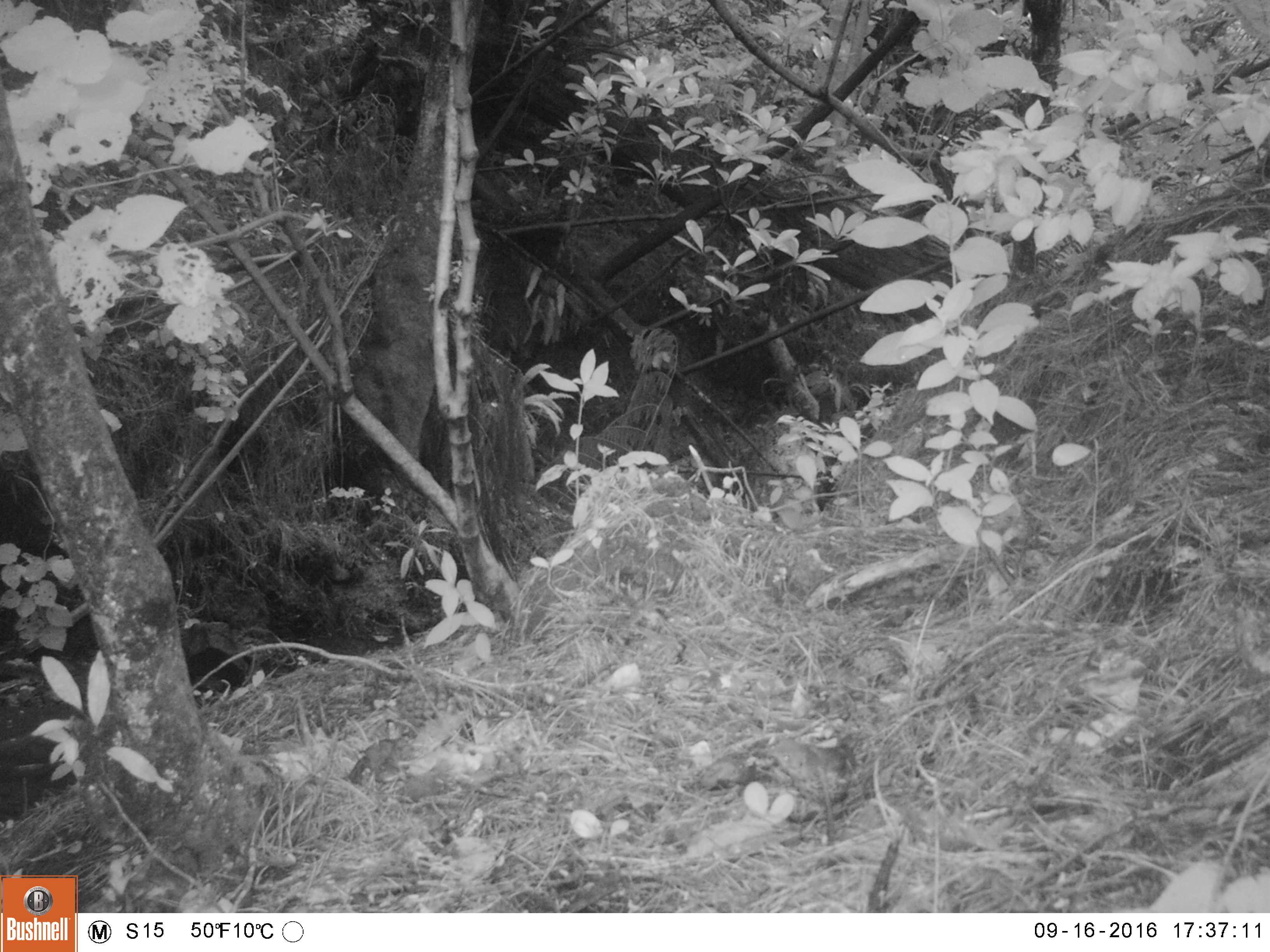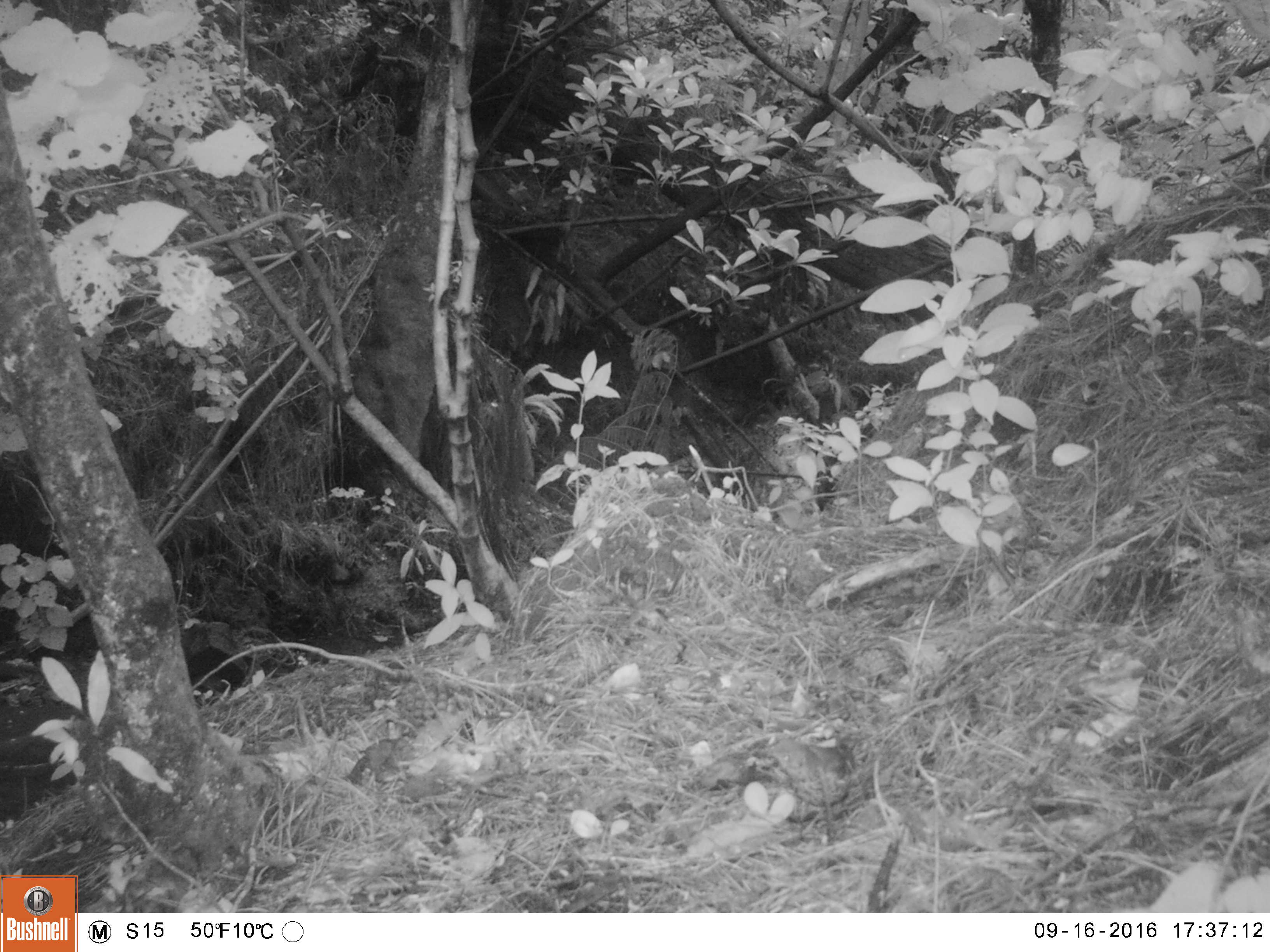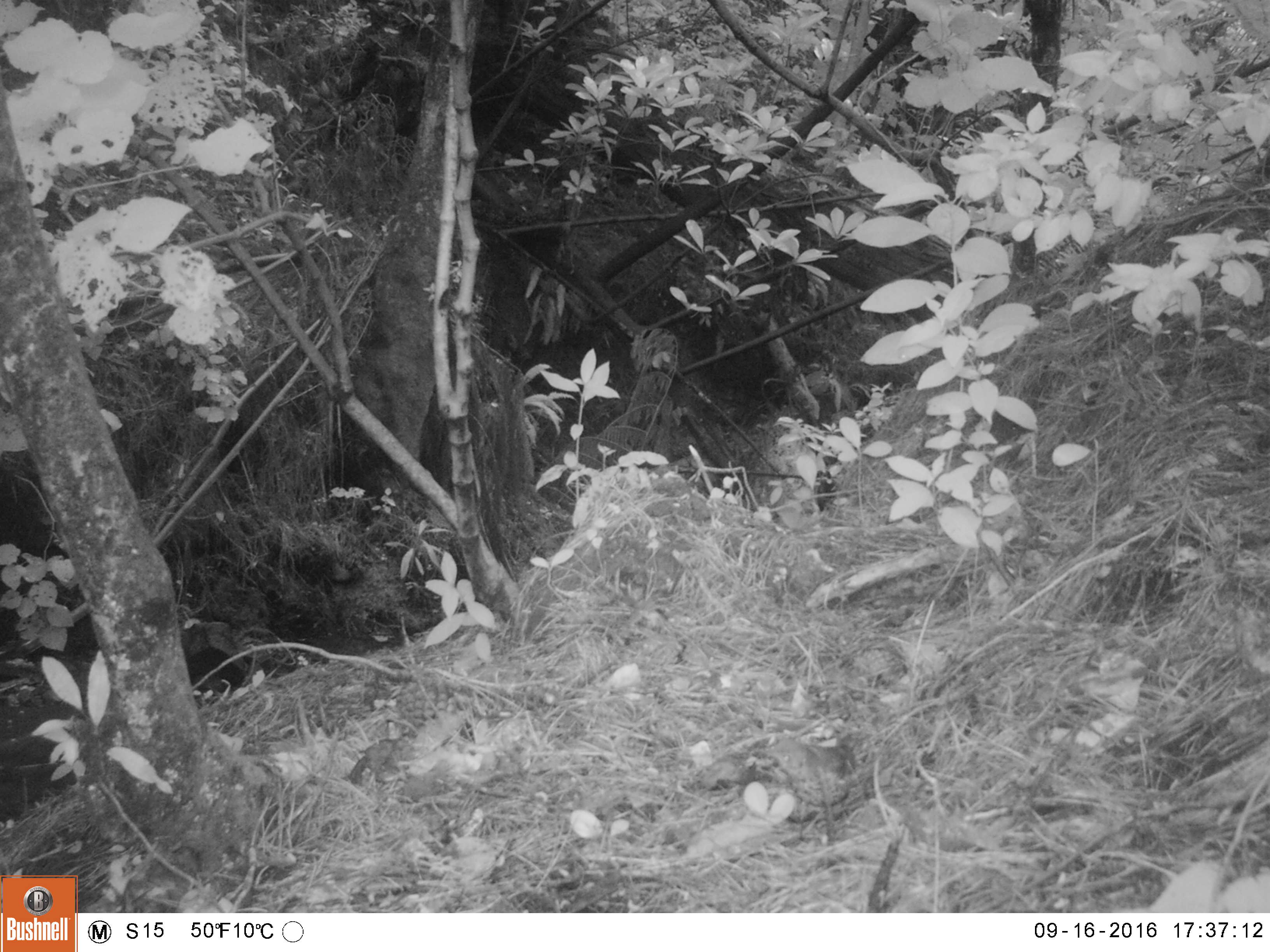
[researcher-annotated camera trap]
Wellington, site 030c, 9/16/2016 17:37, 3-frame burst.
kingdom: Animalia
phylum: Chordata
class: Aves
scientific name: Aves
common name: bird